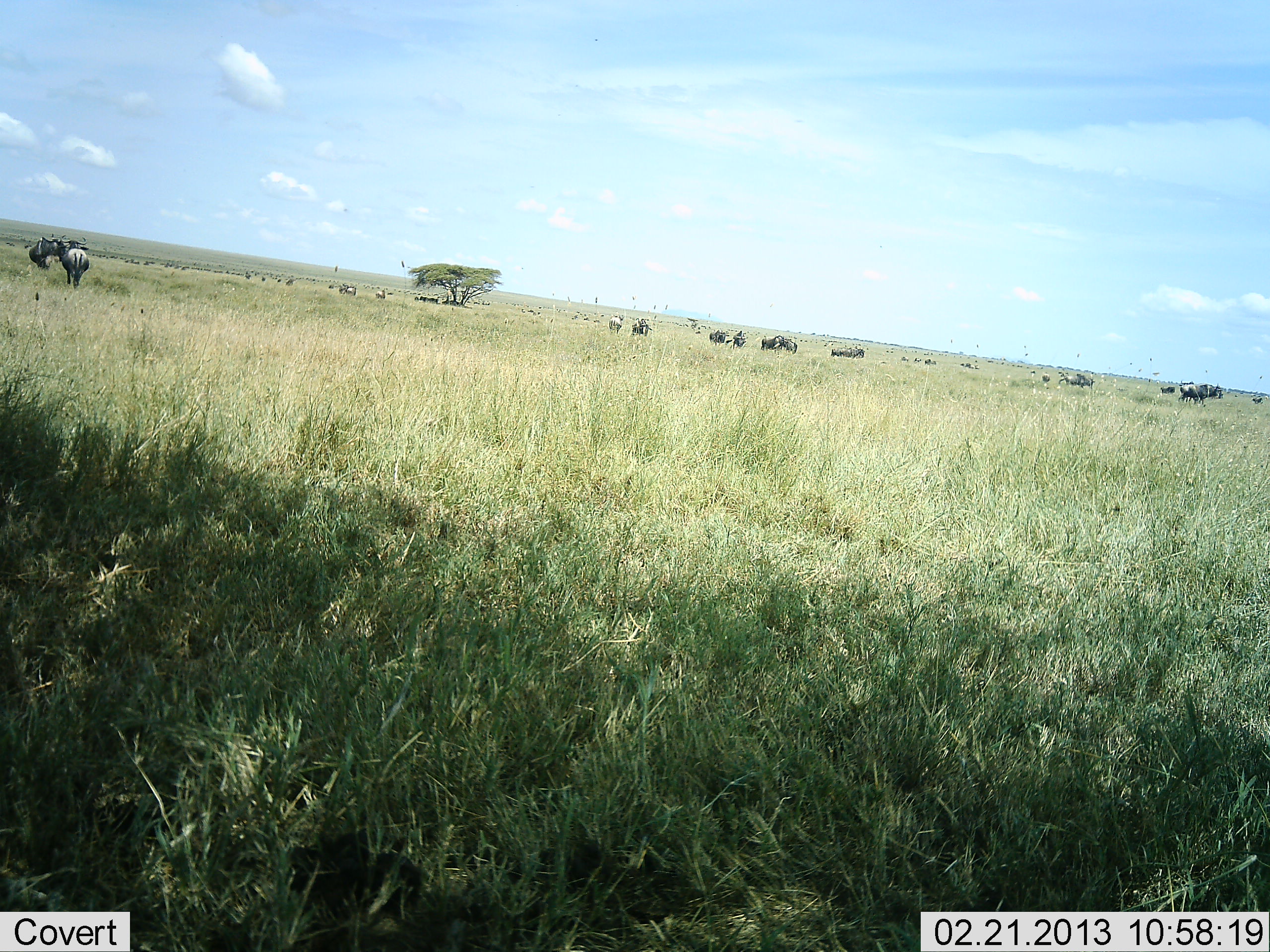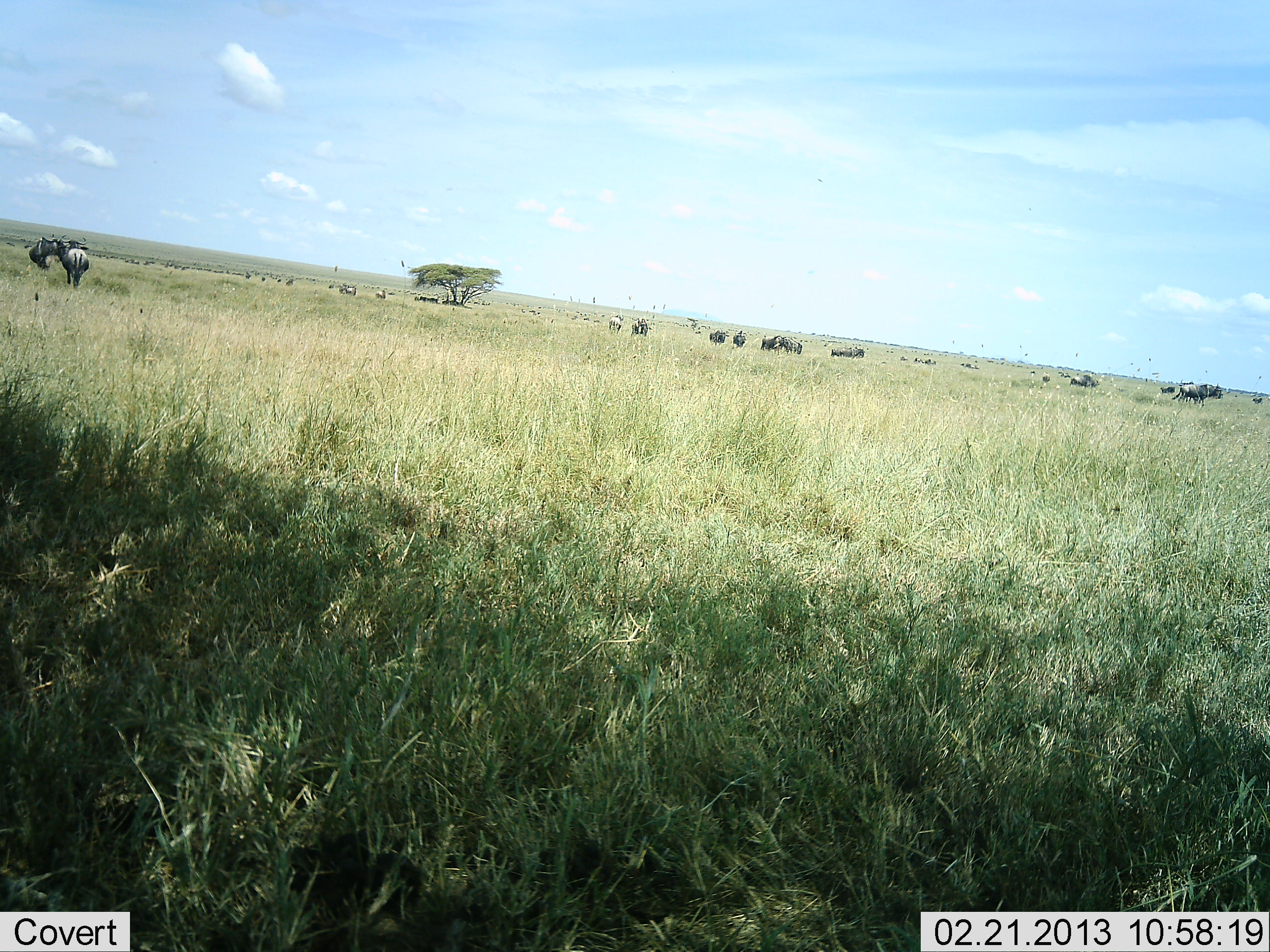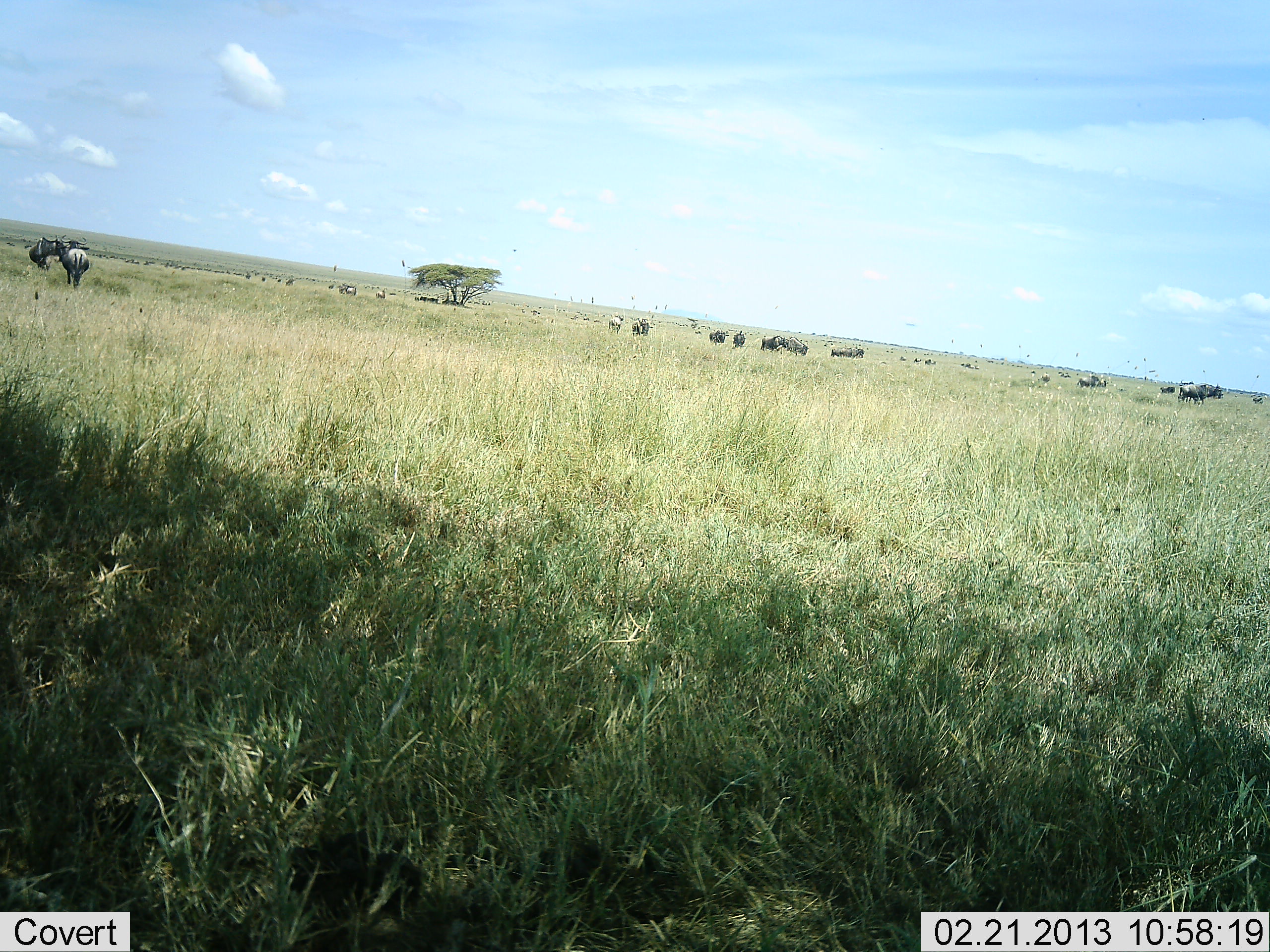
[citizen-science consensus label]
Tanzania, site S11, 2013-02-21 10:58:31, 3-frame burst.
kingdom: Animalia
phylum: Chordata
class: Mammalia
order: Artiodactyla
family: Bovidae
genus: Connochaetes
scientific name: Connochaetes taurinus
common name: blue wildebeest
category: wildebeest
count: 11-50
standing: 67%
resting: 0%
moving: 73%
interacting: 7%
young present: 0%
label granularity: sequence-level